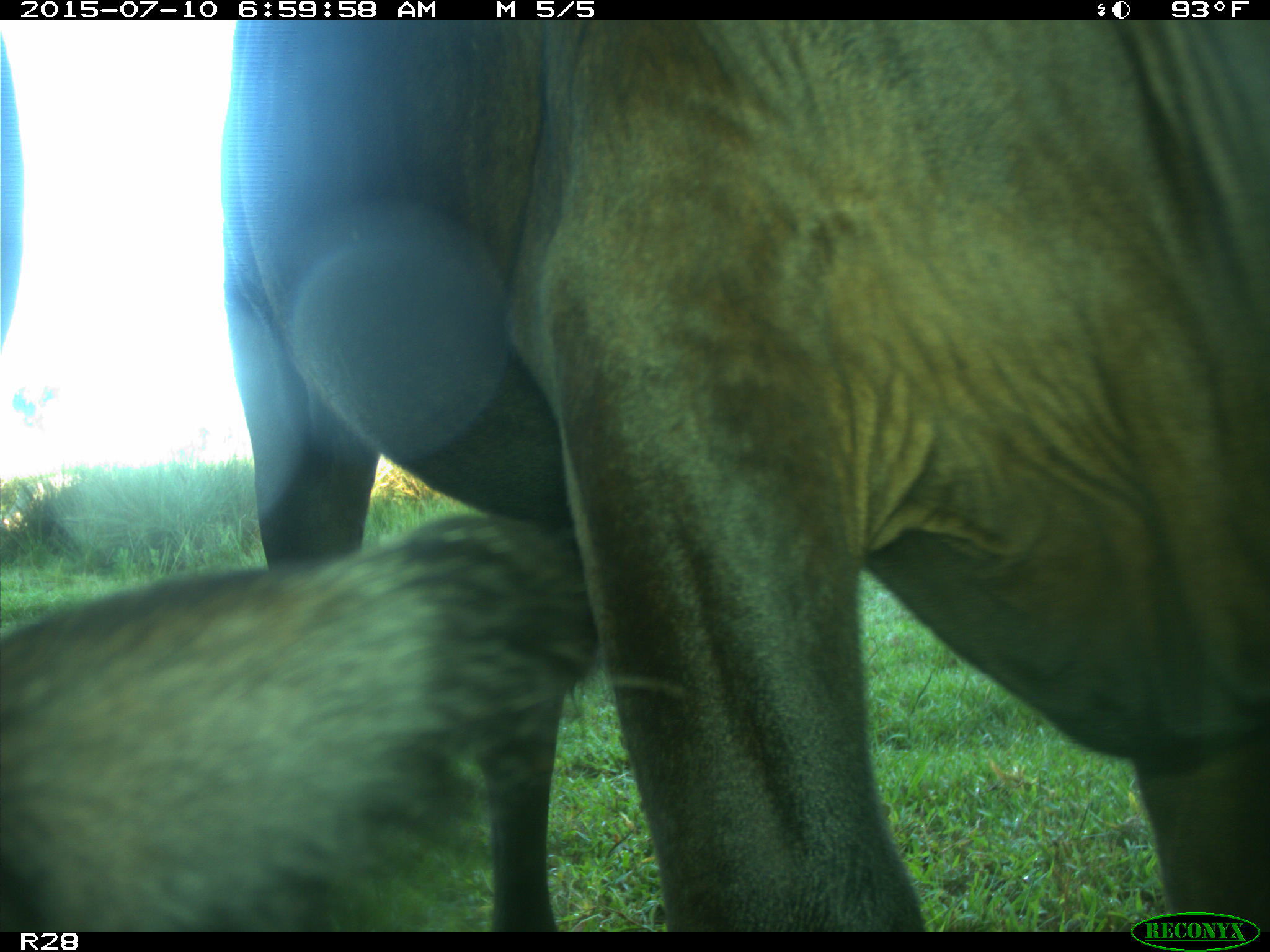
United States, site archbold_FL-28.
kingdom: Animalia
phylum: Chordata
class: Mammalia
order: Artiodactyla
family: Bovidae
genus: Bos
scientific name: Bos taurus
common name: domestic cow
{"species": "Bos taurus (domestic cow)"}